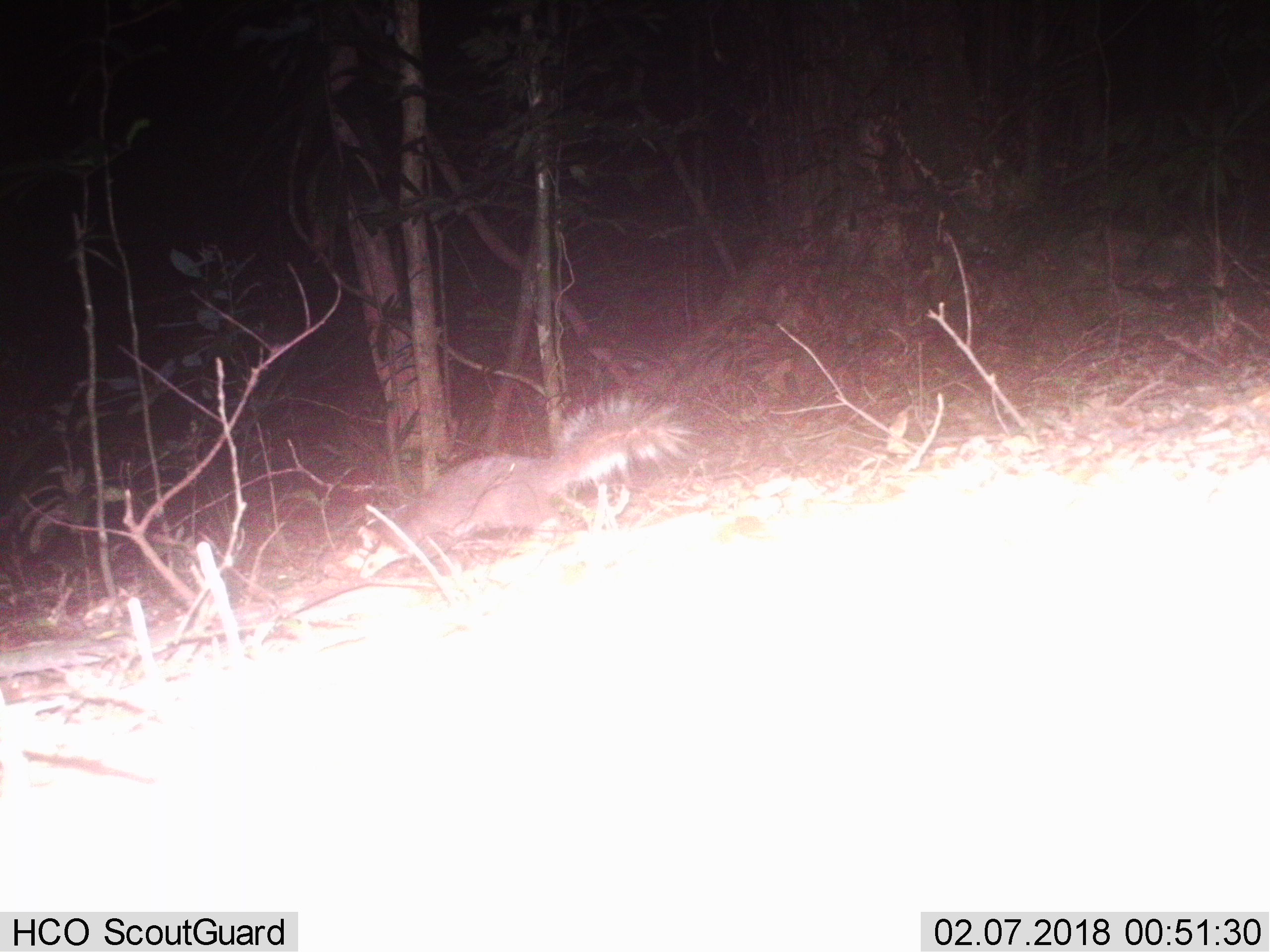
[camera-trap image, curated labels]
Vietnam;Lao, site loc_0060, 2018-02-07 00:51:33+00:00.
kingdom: Animalia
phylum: Chordata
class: Mammalia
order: Carnivora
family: Mustelidae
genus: Melogale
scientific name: Melogale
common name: ferret badger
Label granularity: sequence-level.